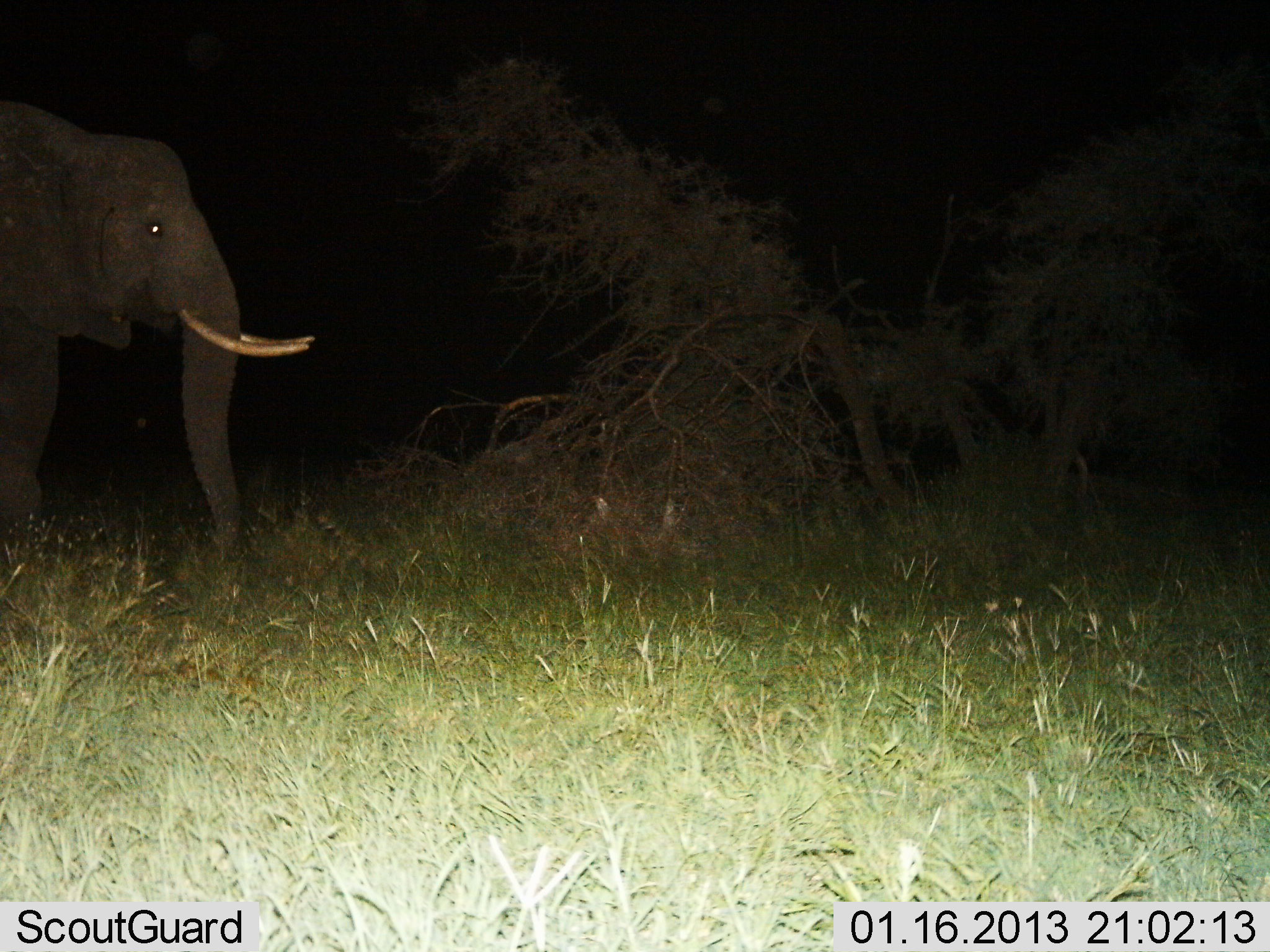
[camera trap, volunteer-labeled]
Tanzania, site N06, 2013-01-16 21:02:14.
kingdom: Animalia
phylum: Chordata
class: Mammalia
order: Proboscidea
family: Elephantidae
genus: Loxodonta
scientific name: Loxodonta africana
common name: african bush elephant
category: elephant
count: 1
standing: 81%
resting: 4%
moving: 7%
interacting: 0%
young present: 0%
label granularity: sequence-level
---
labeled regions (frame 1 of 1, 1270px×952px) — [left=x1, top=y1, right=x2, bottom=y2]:
animal: [left=0, top=94, right=319, bottom=564]